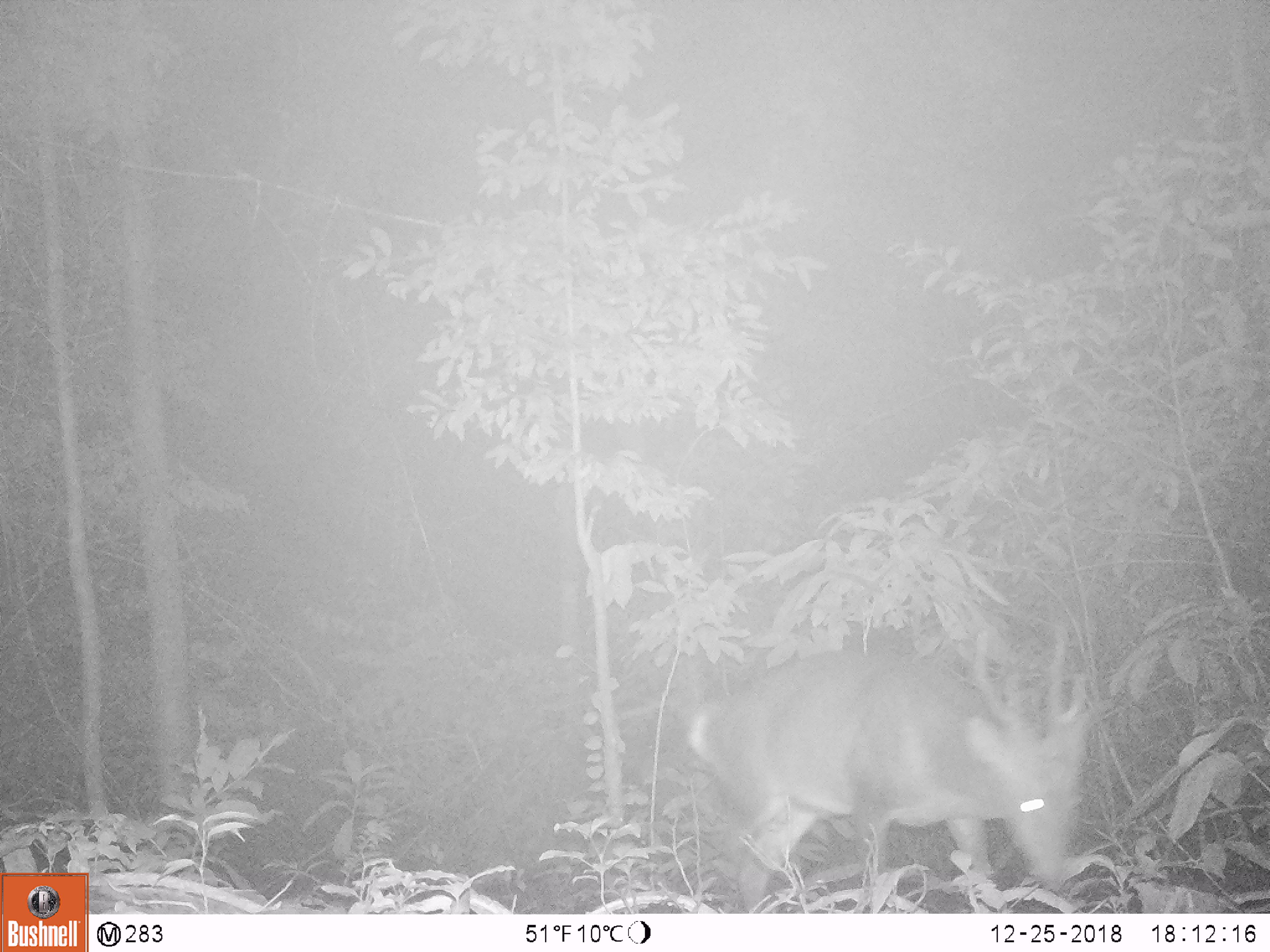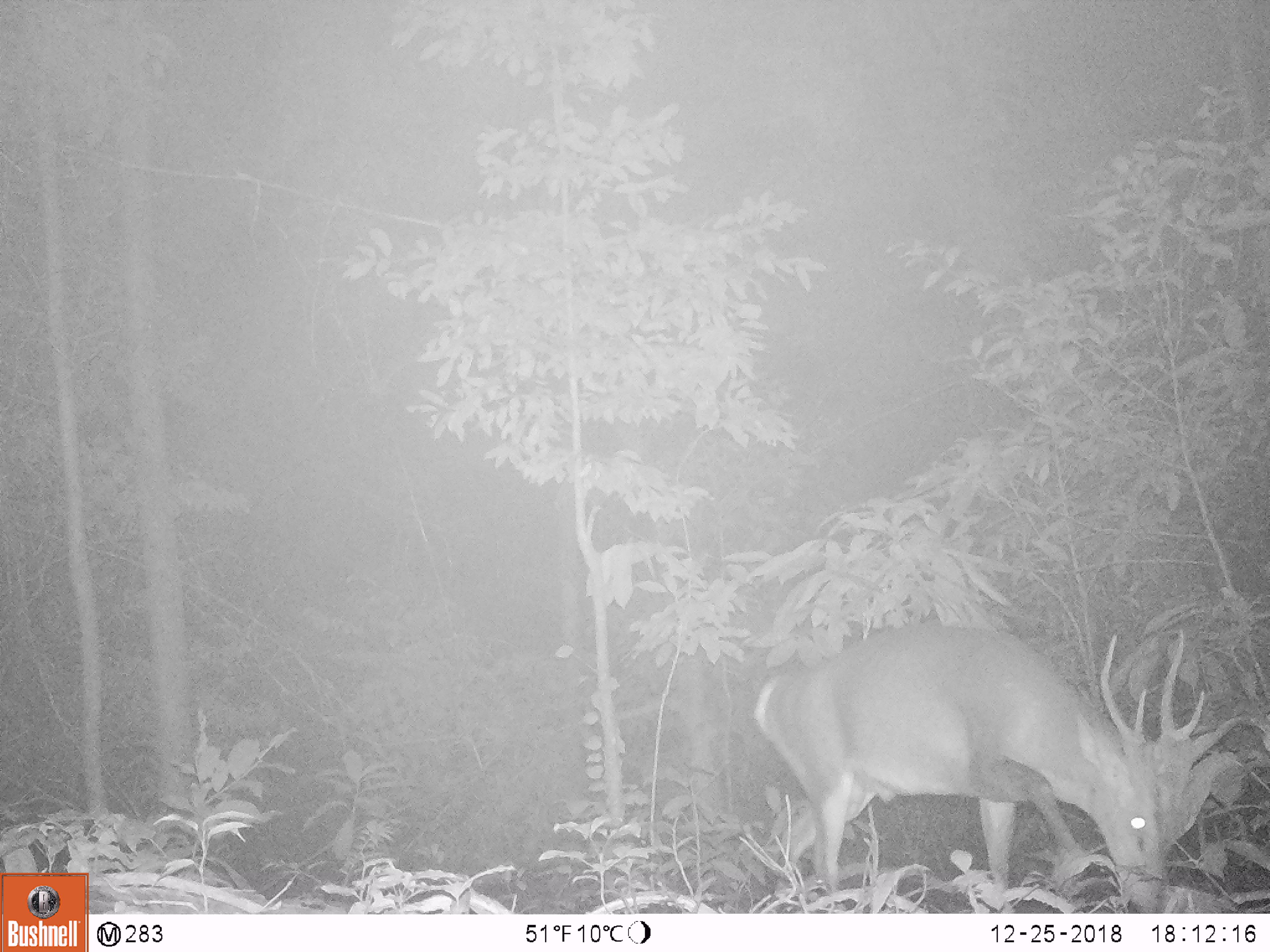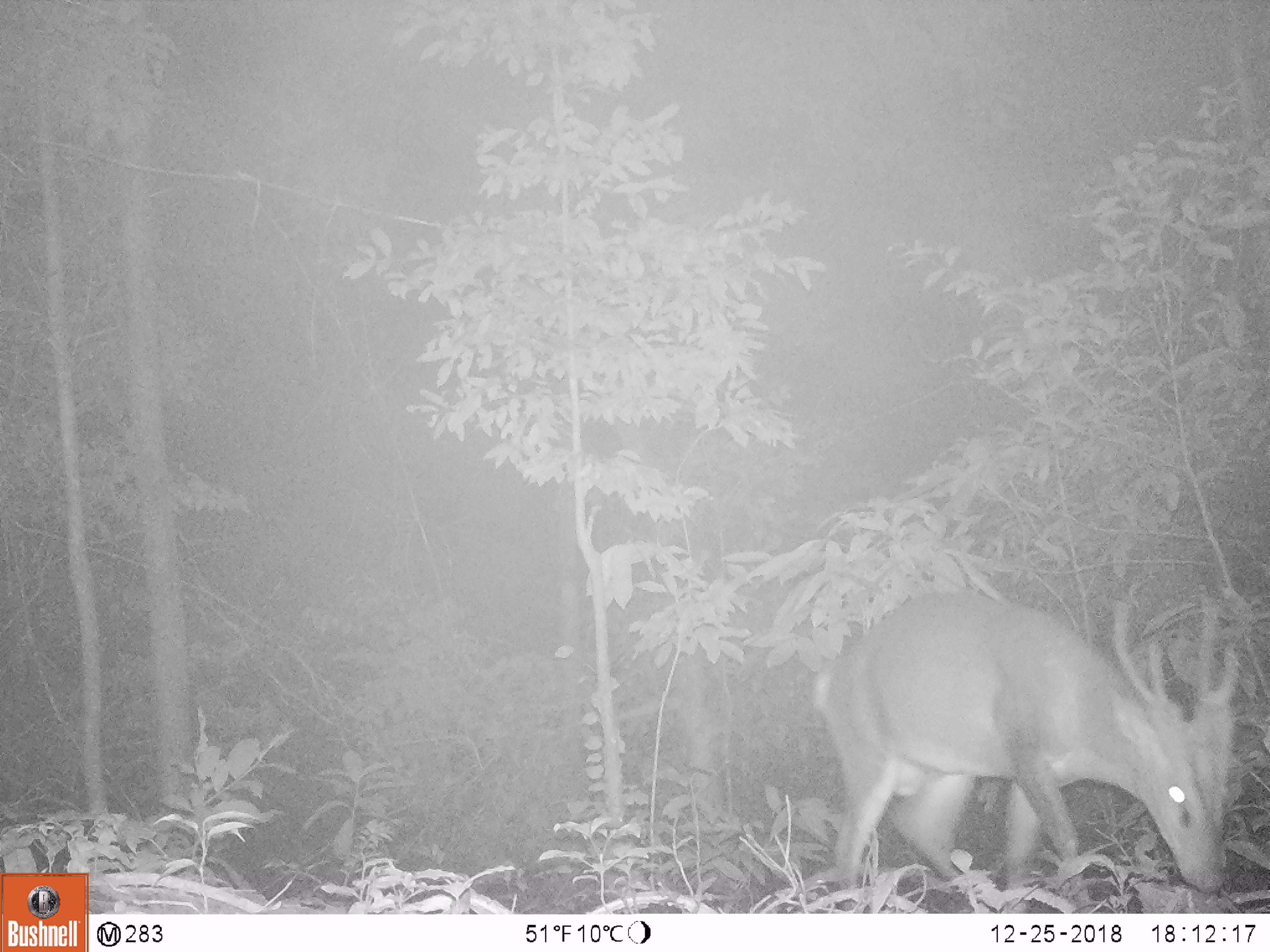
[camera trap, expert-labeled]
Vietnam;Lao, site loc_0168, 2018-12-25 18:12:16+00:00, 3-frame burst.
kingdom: Animalia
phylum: Chordata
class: Mammalia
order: Artiodactyla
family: Cervidae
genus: Muntiacus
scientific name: Muntiacus vuquangensis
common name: large-antlered muntjac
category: large antlered muntjac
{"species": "large antlered muntjac (large-antlered muntjac) (Muntiacus vuquangensis)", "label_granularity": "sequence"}